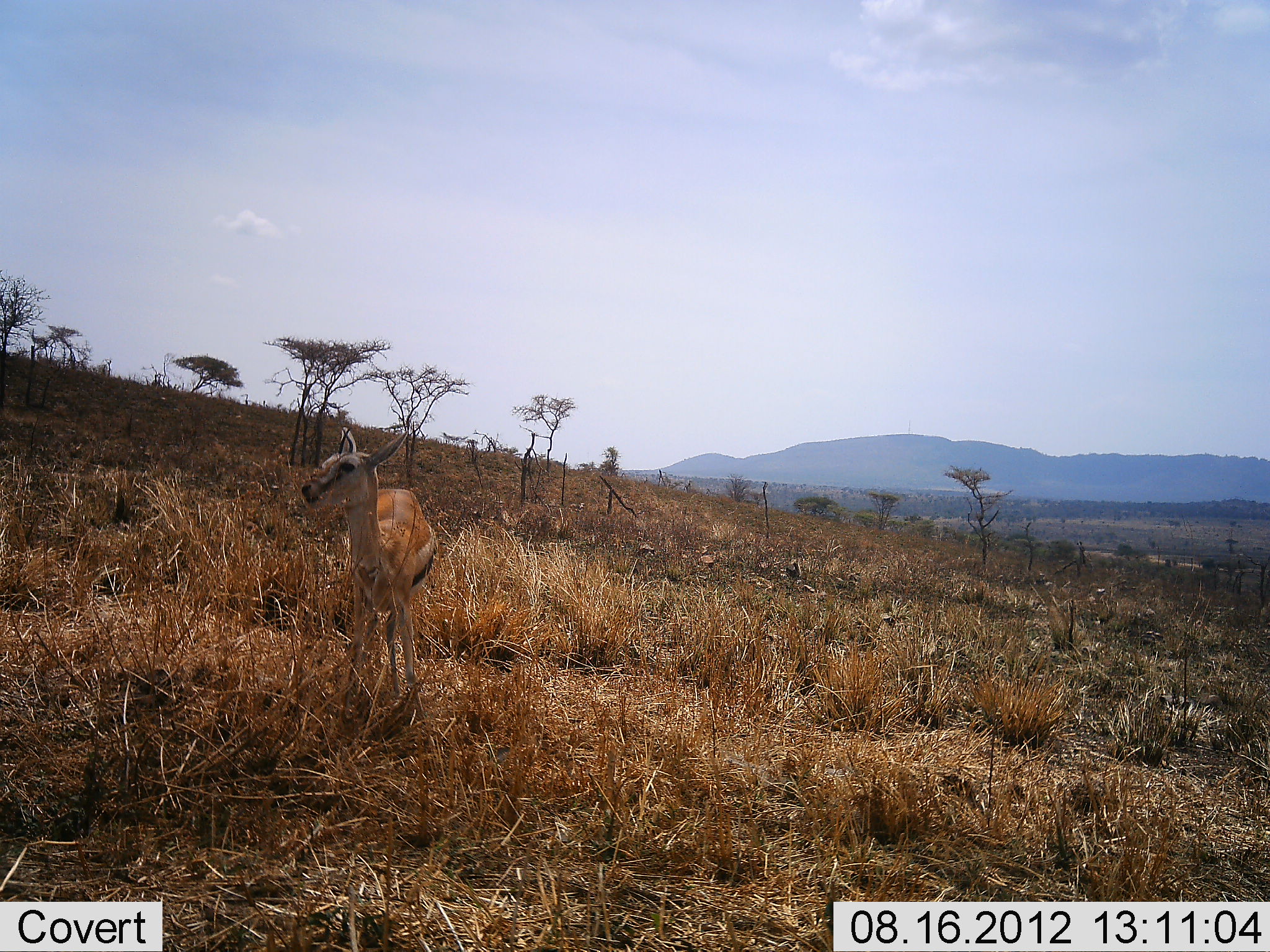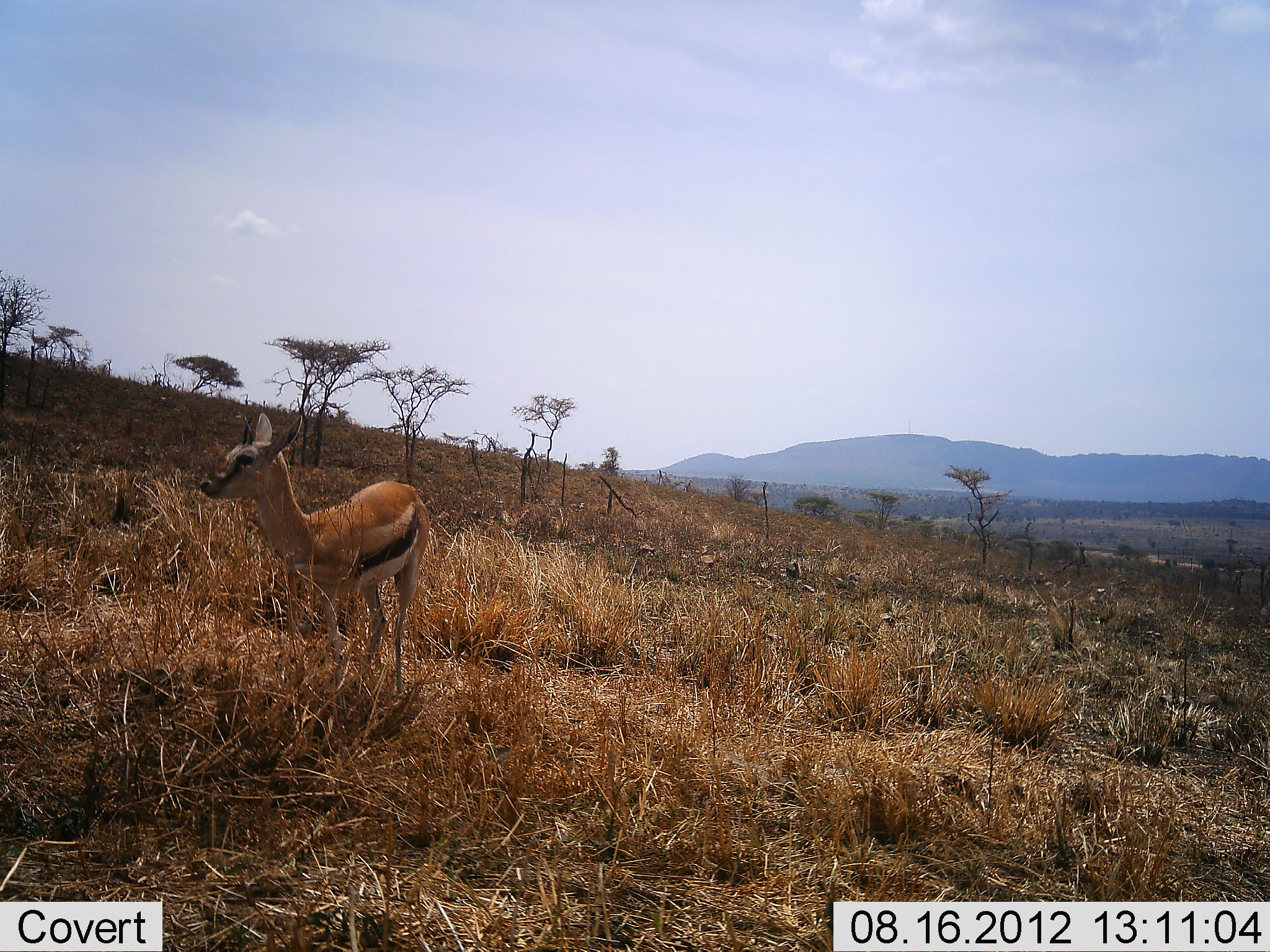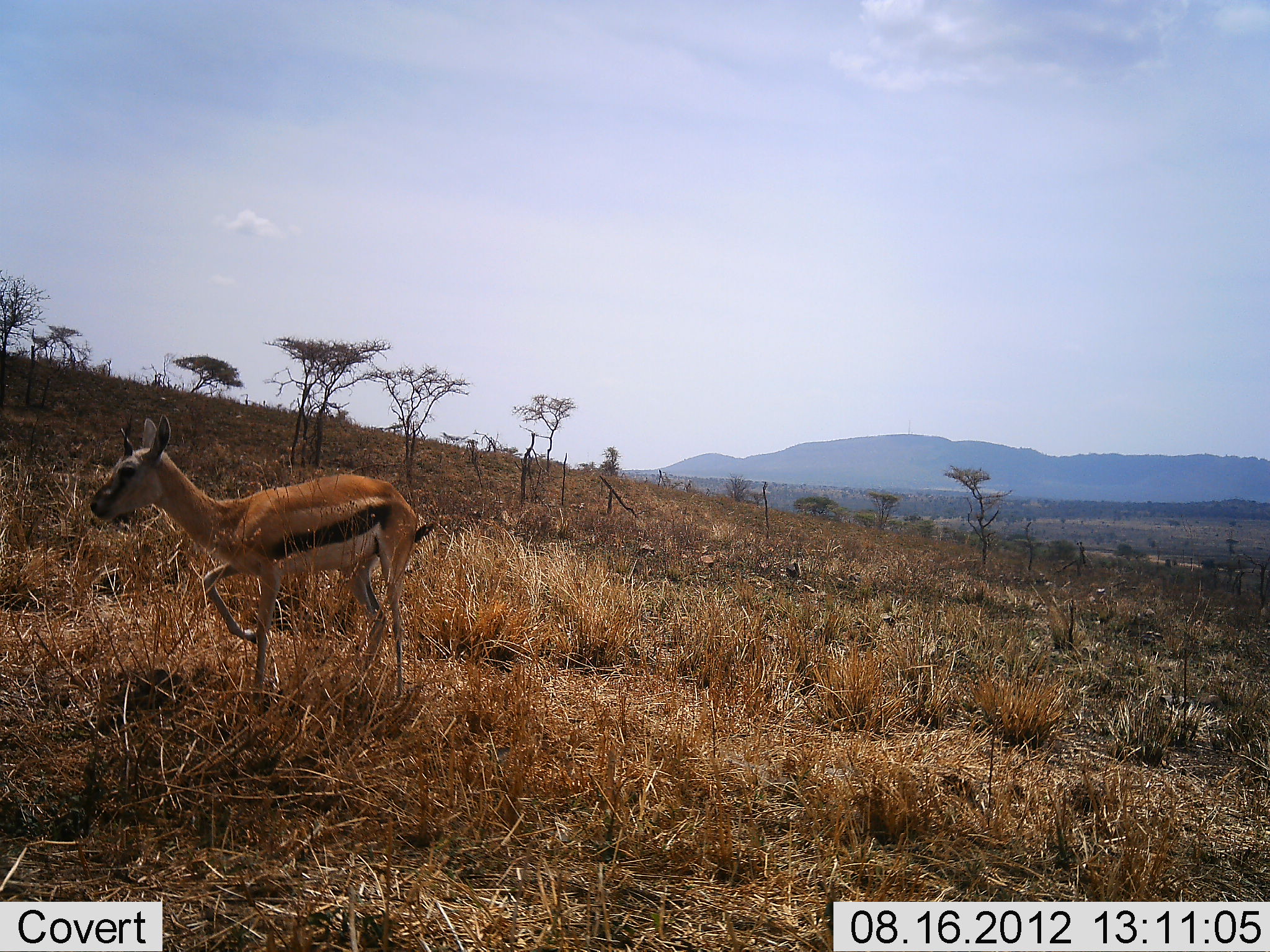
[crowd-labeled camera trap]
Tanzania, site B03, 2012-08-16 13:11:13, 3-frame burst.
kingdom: Animalia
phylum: Chordata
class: Mammalia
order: Artiodactyla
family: Bovidae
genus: Eudorcas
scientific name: Eudorcas thomsonii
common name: thomson's gazelle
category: gazellethomsons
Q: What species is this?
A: Gazellethomsons (thomson's gazelle) (Eudorcas thomsonii).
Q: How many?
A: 1.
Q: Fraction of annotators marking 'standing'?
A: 30%.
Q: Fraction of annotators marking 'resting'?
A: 0%.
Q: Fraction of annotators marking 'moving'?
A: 70%.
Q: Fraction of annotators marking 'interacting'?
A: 0%.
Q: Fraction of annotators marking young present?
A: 10%.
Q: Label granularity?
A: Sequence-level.